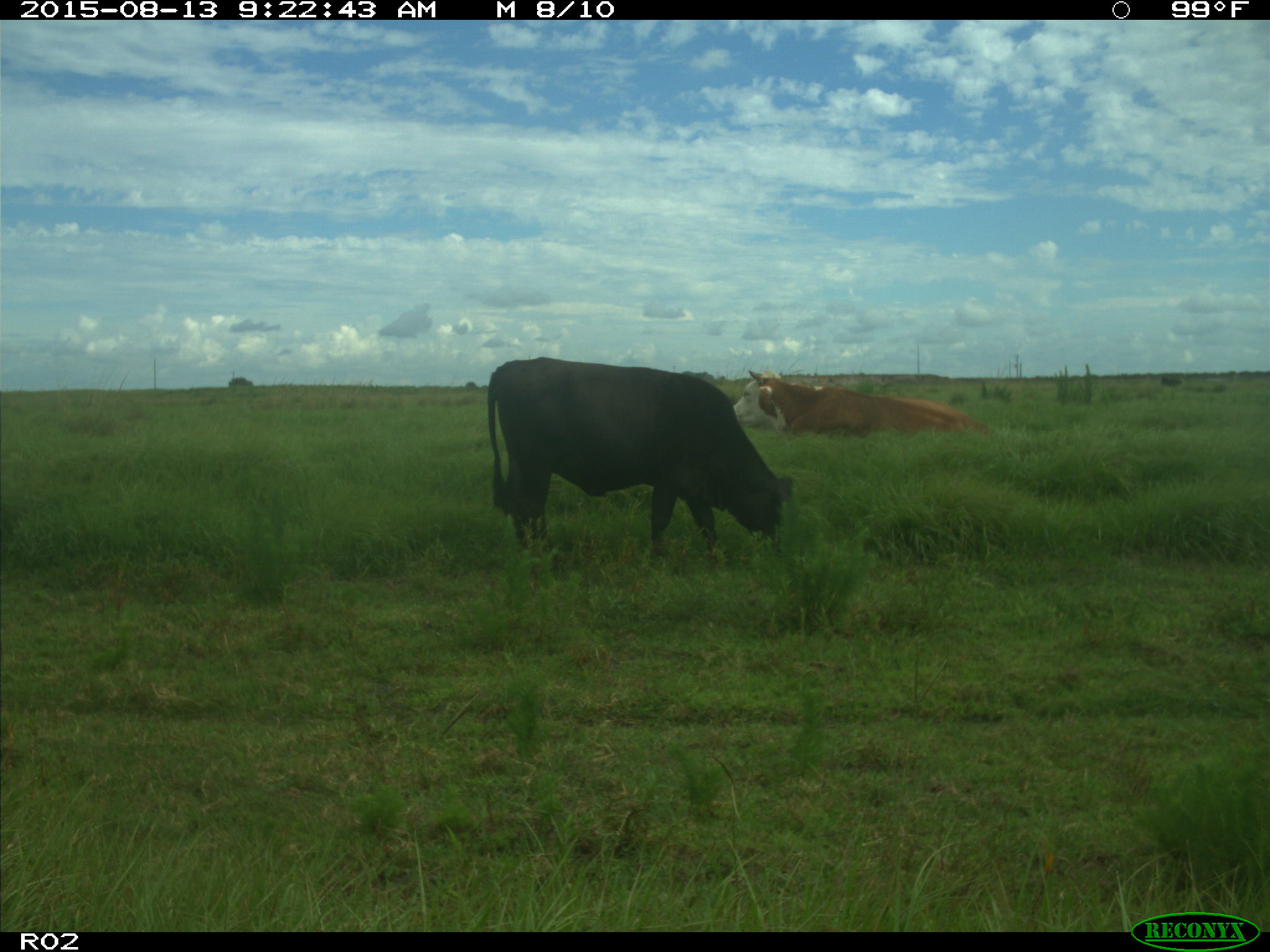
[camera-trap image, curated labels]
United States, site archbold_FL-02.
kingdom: Animalia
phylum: Chordata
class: Mammalia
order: Artiodactyla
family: Bovidae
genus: Bos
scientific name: Bos taurus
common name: domestic cow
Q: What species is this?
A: Bos taurus (domestic cow).